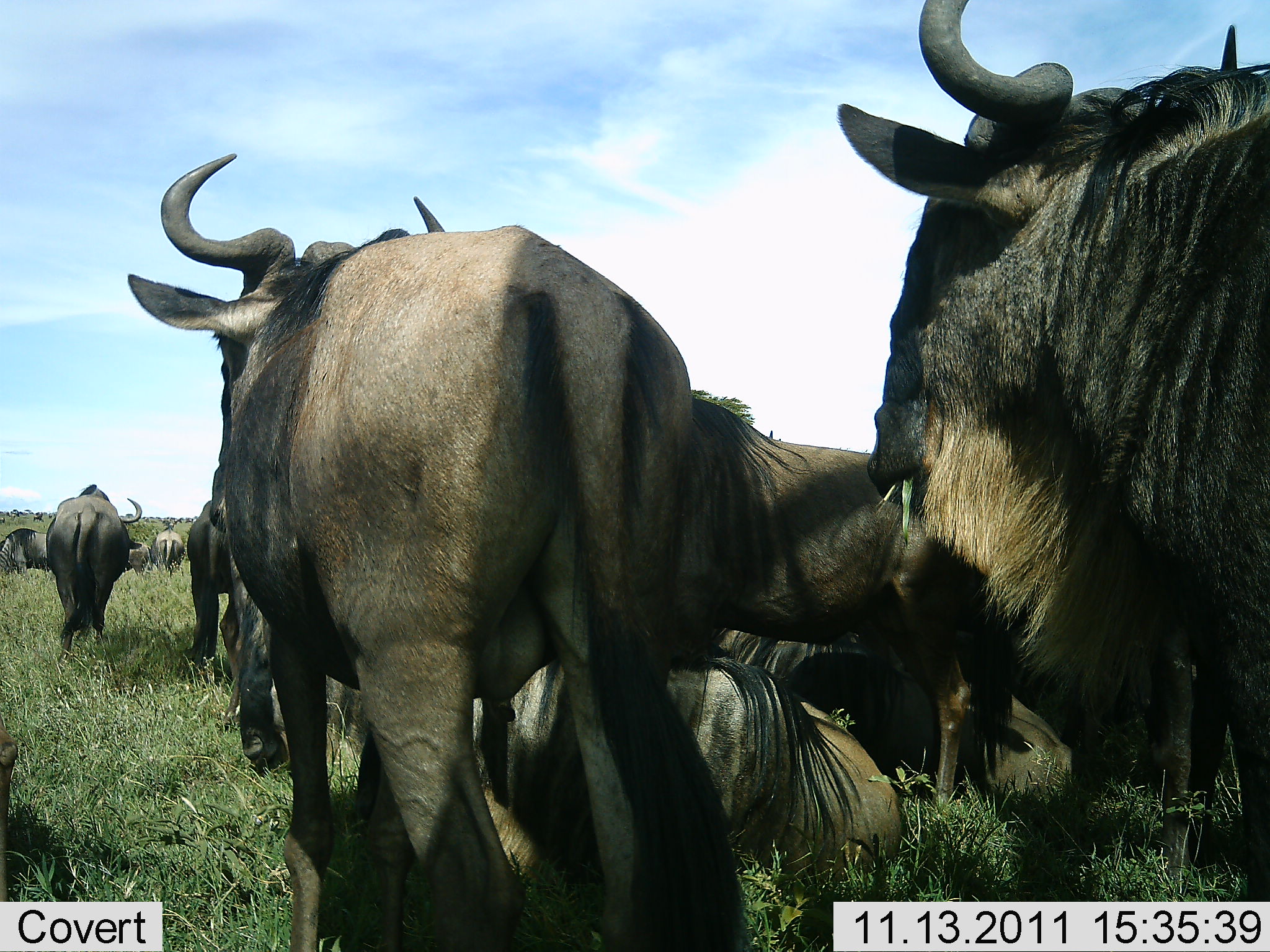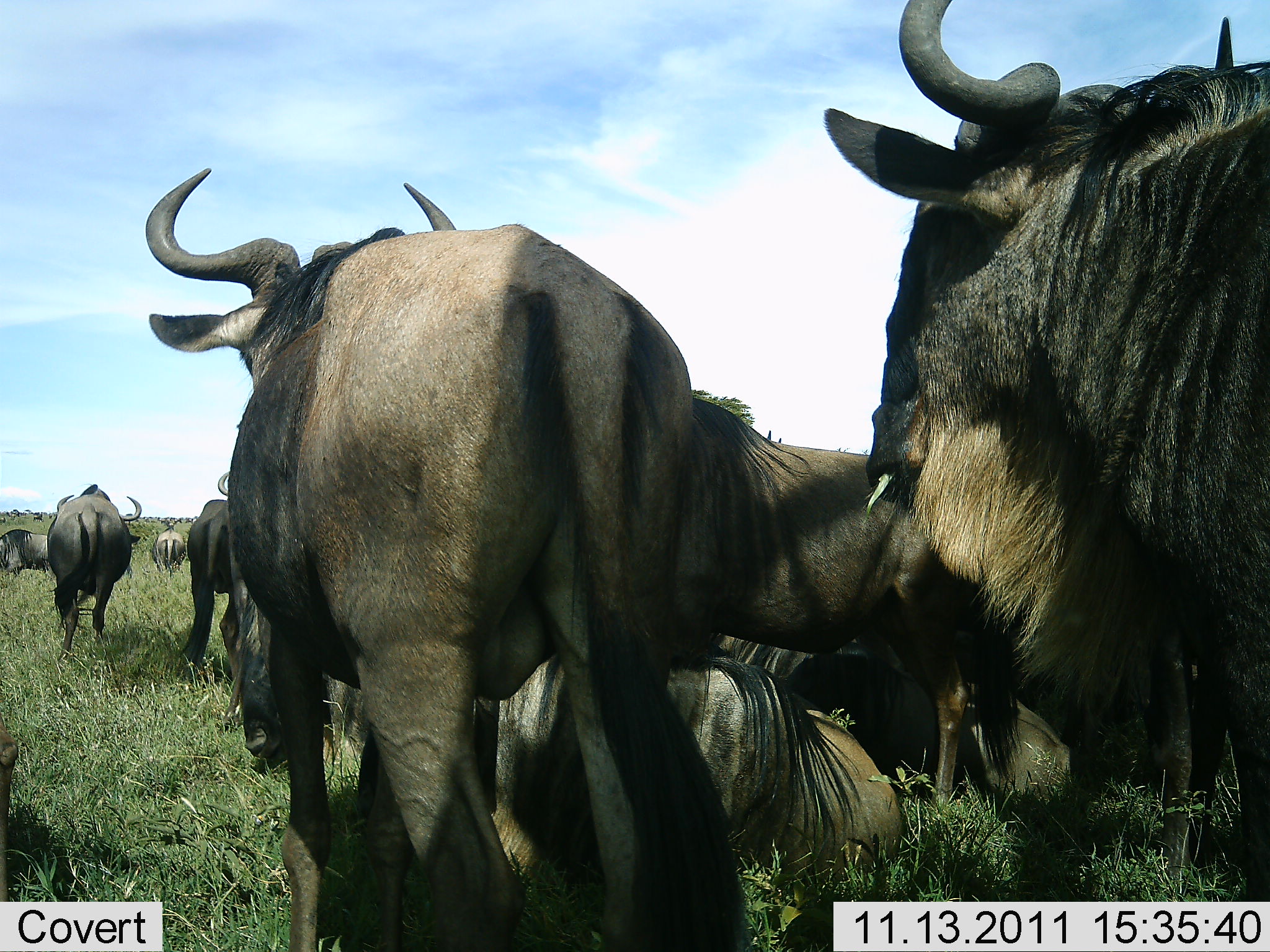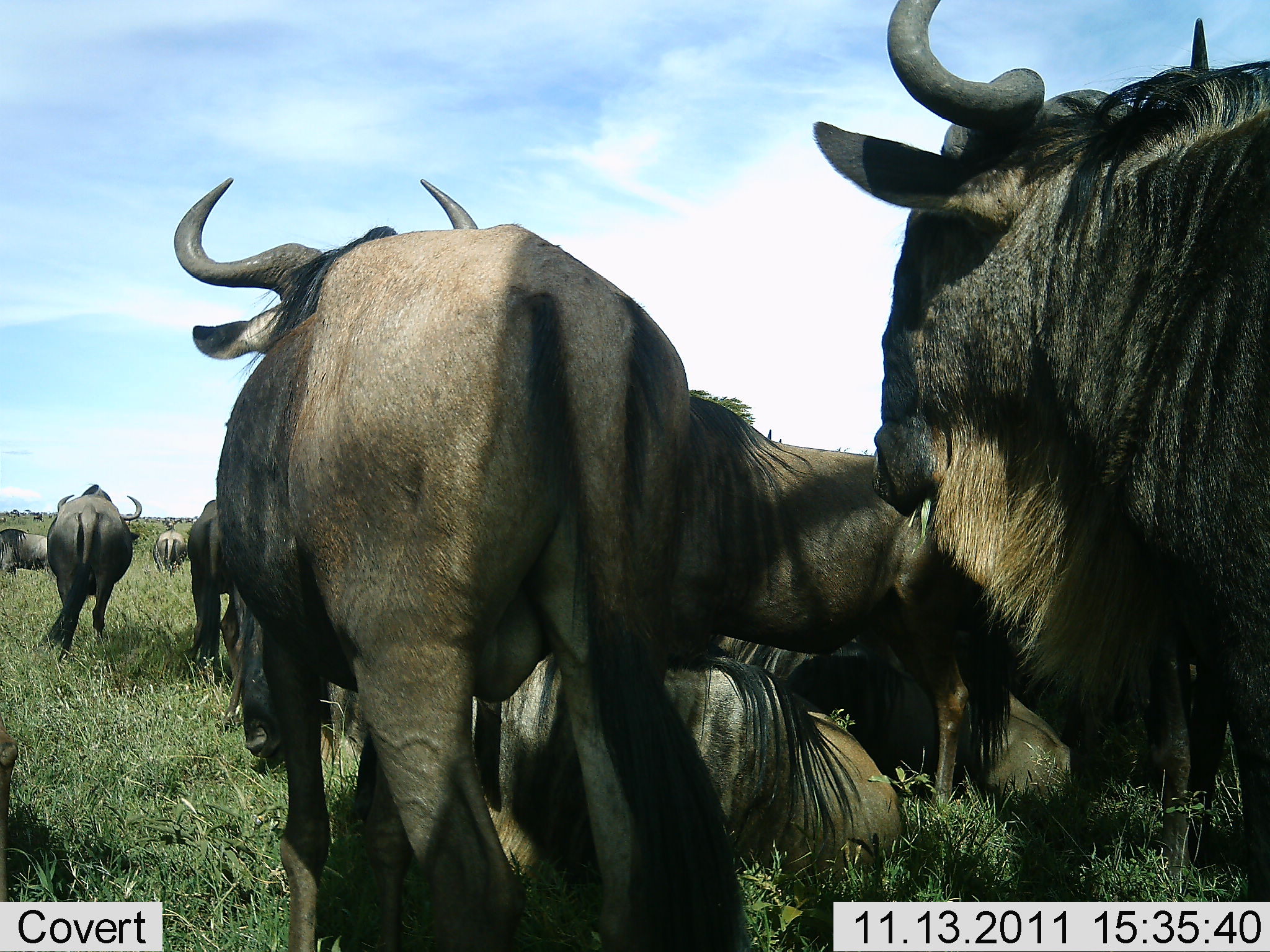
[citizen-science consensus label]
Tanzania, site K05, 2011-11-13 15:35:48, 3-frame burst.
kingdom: Animalia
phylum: Chordata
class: Mammalia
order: Artiodactyla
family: Bovidae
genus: Connochaetes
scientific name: Connochaetes taurinus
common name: blue wildebeest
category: wildebeest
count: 11-50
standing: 93%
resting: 100%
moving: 27%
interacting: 7%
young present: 0%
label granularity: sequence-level